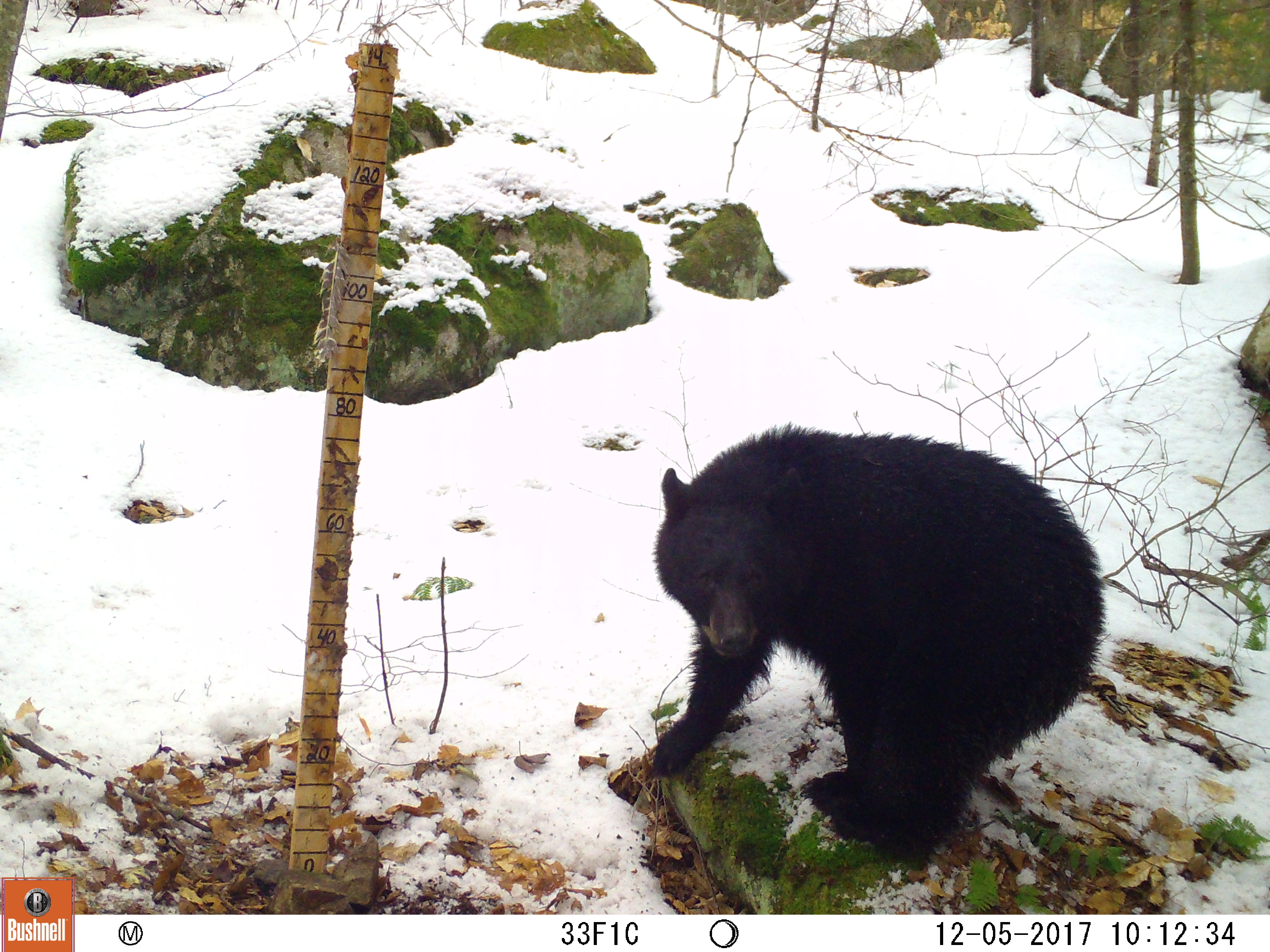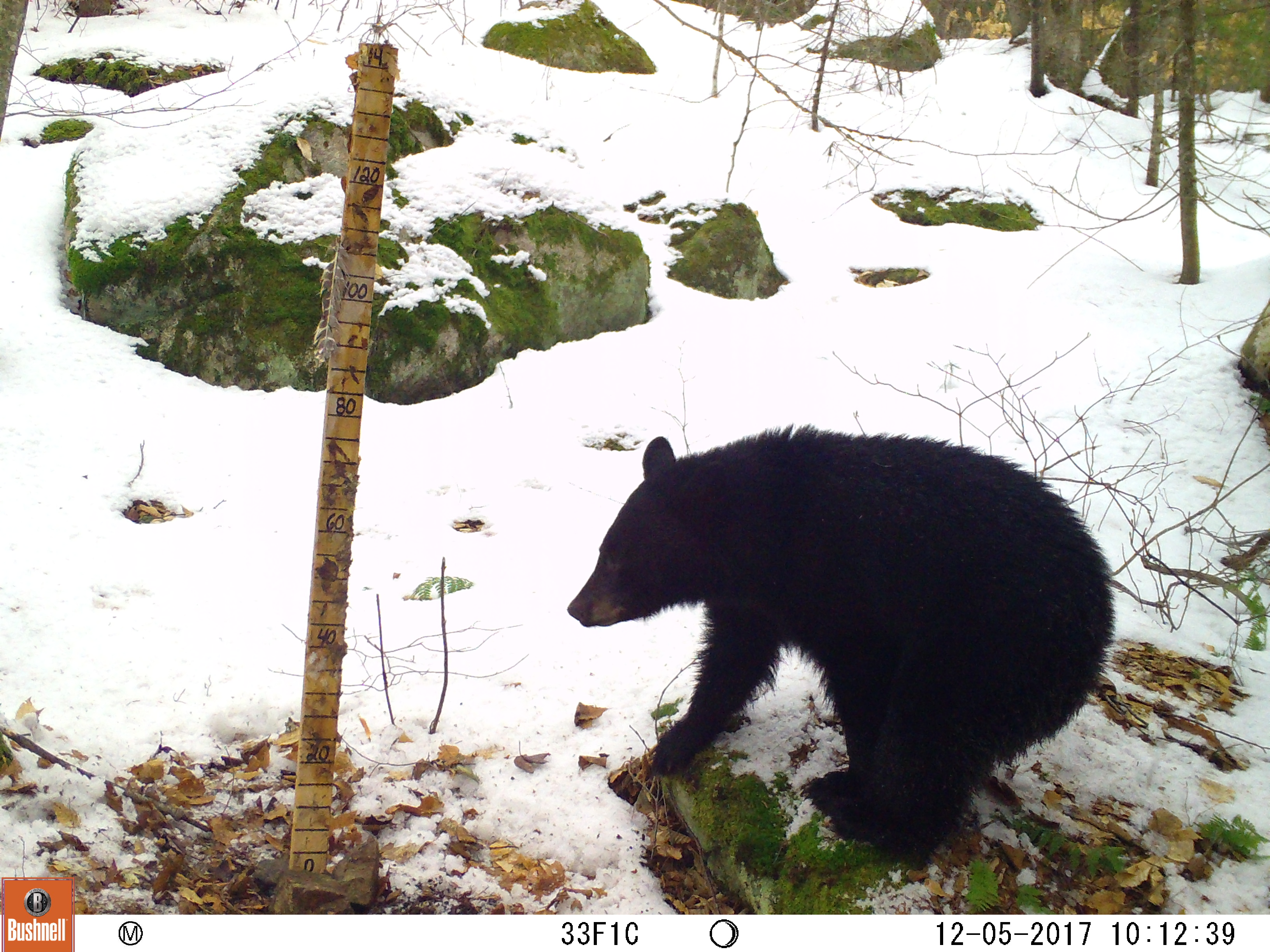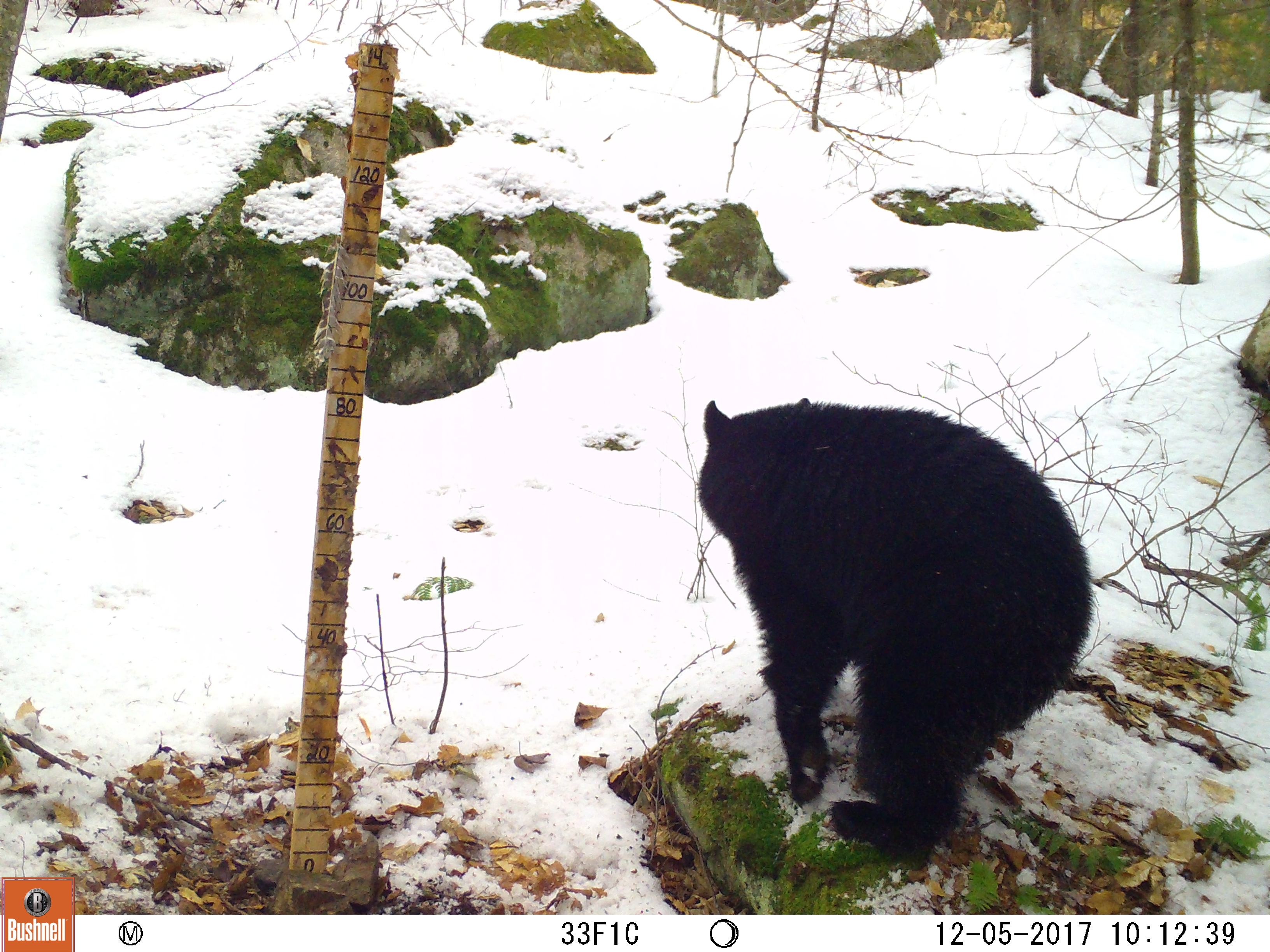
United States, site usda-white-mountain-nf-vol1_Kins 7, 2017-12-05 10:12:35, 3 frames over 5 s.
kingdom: Animalia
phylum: Chordata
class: Mammalia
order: Carnivora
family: Ursidae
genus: Ursus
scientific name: Ursus americanus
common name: black bear